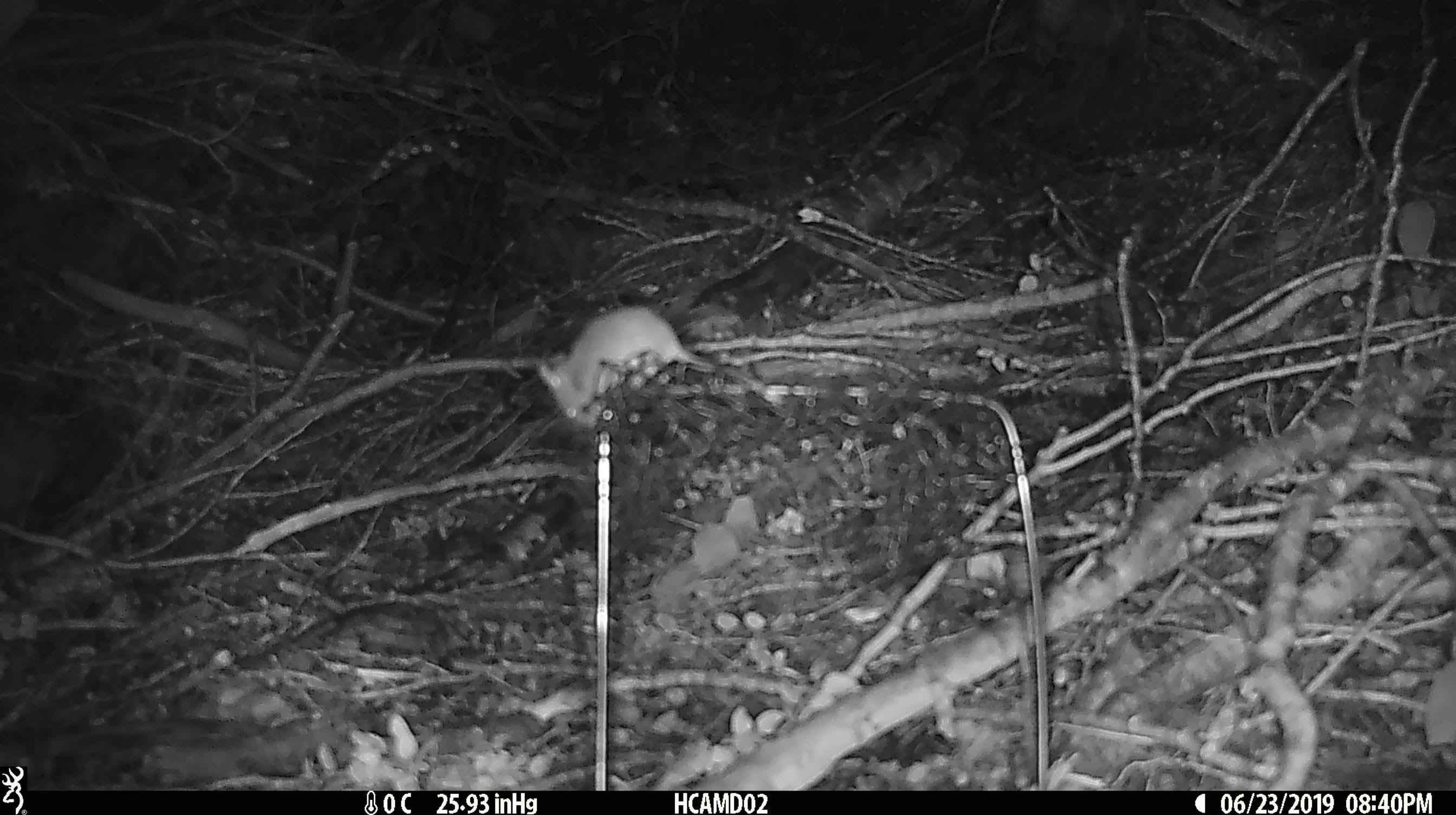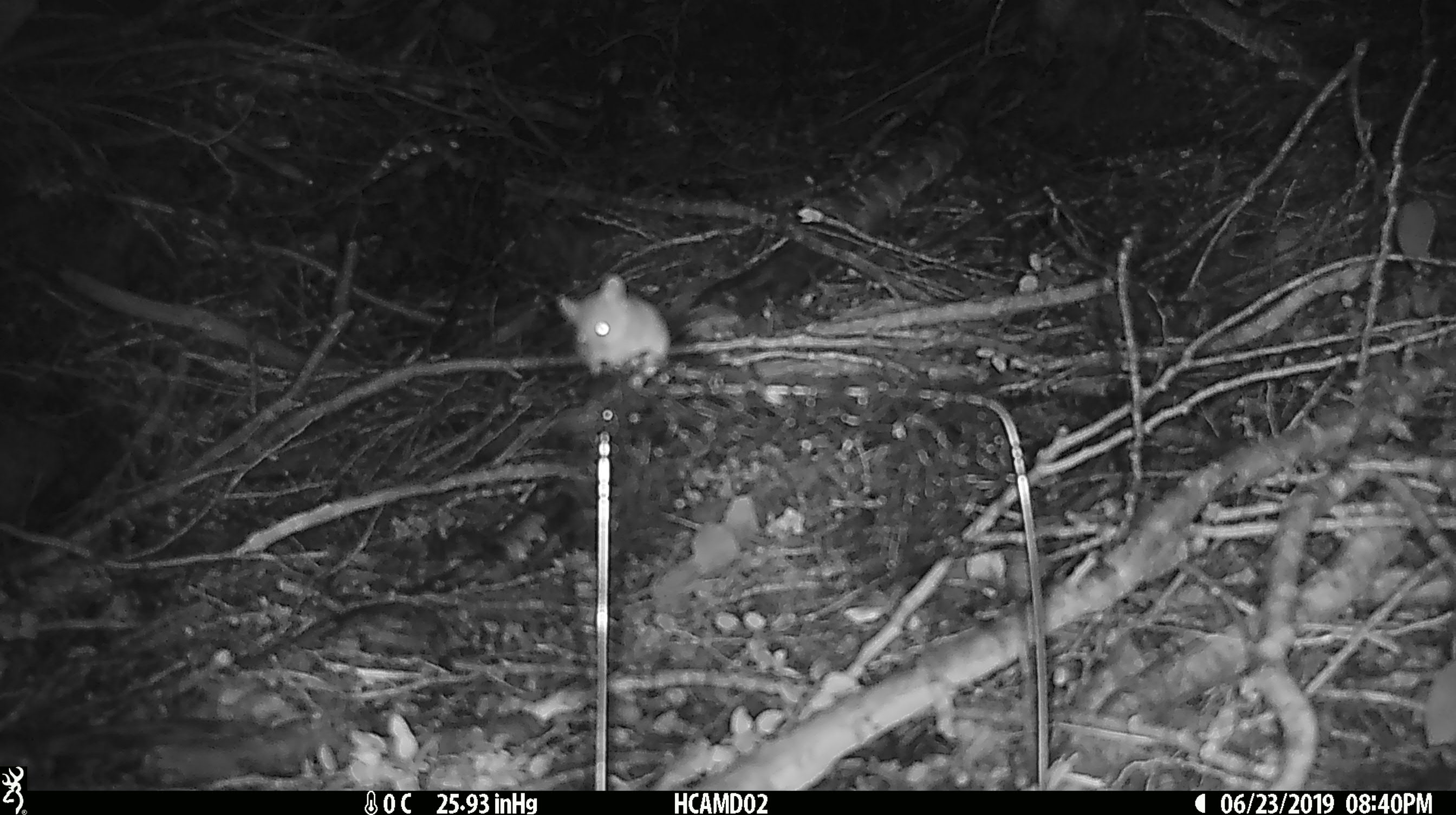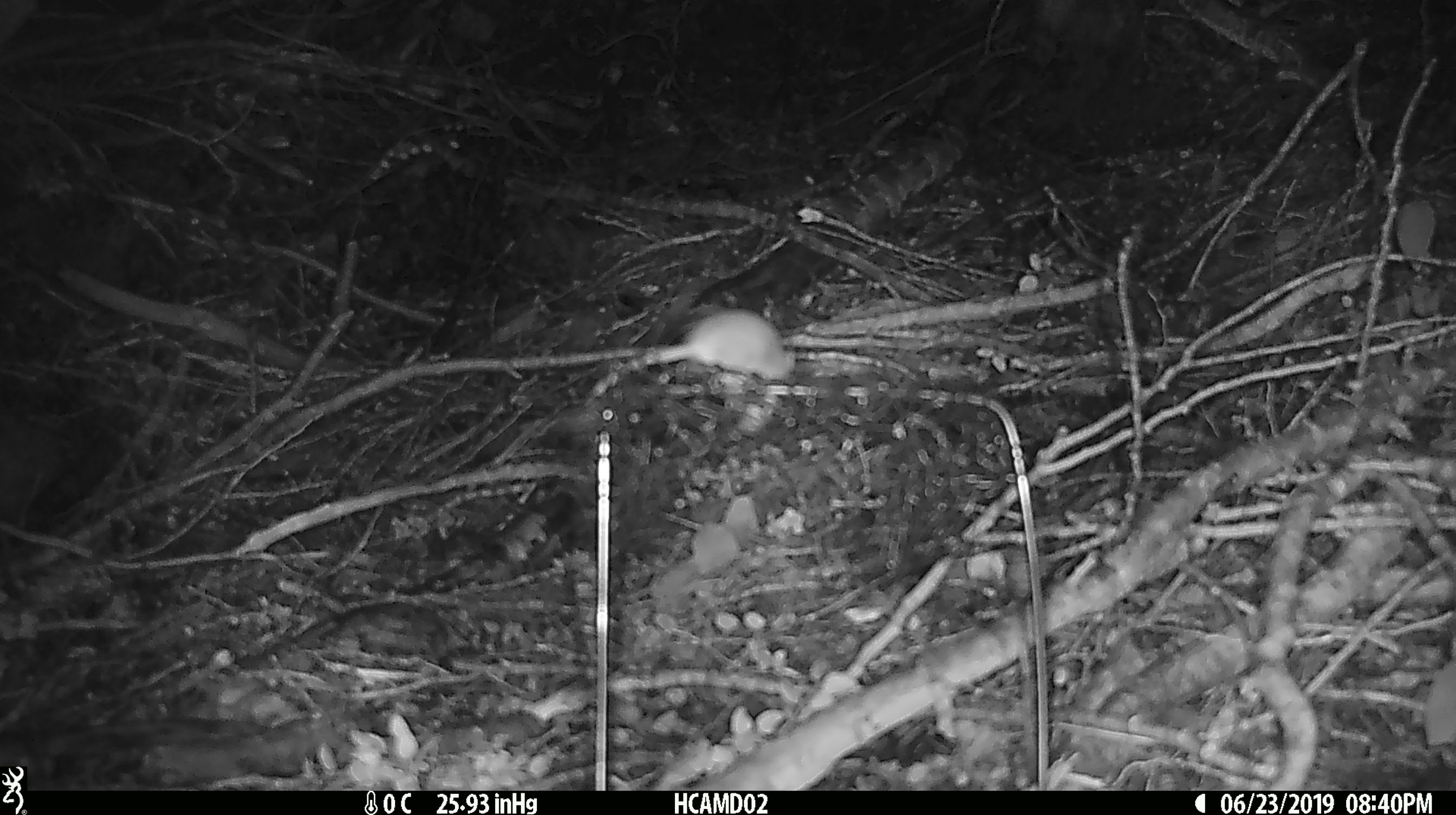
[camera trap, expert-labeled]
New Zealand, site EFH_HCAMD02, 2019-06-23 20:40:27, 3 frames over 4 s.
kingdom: Animalia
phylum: Chordata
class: Mammalia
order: Rodentia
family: Muridae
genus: Mus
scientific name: Mus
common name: mouse